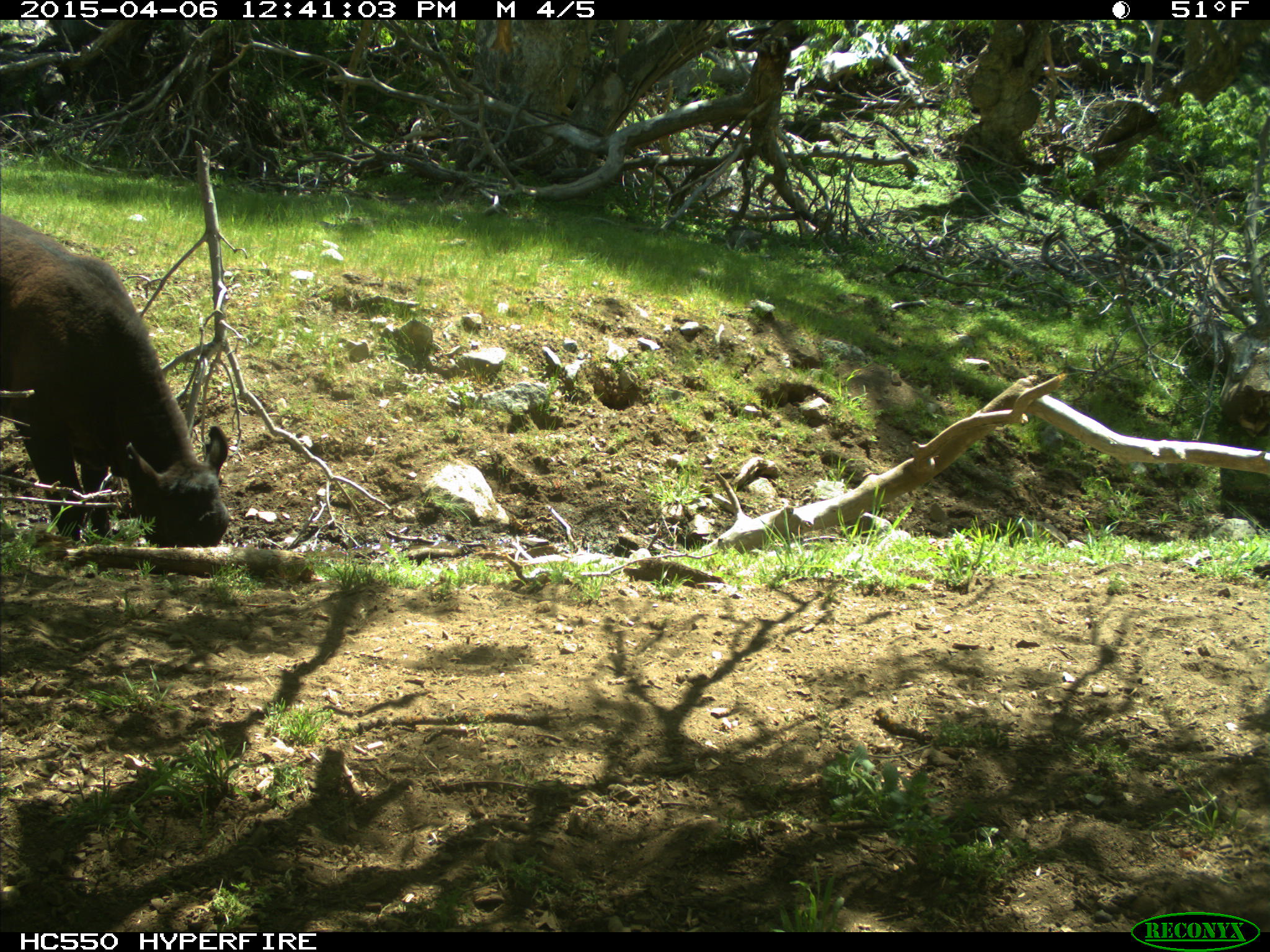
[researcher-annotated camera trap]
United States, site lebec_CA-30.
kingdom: Animalia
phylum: Chordata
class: Mammalia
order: Artiodactyla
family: Bovidae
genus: Bos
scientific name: Bos taurus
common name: domestic cow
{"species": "Bos taurus (domestic cow)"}